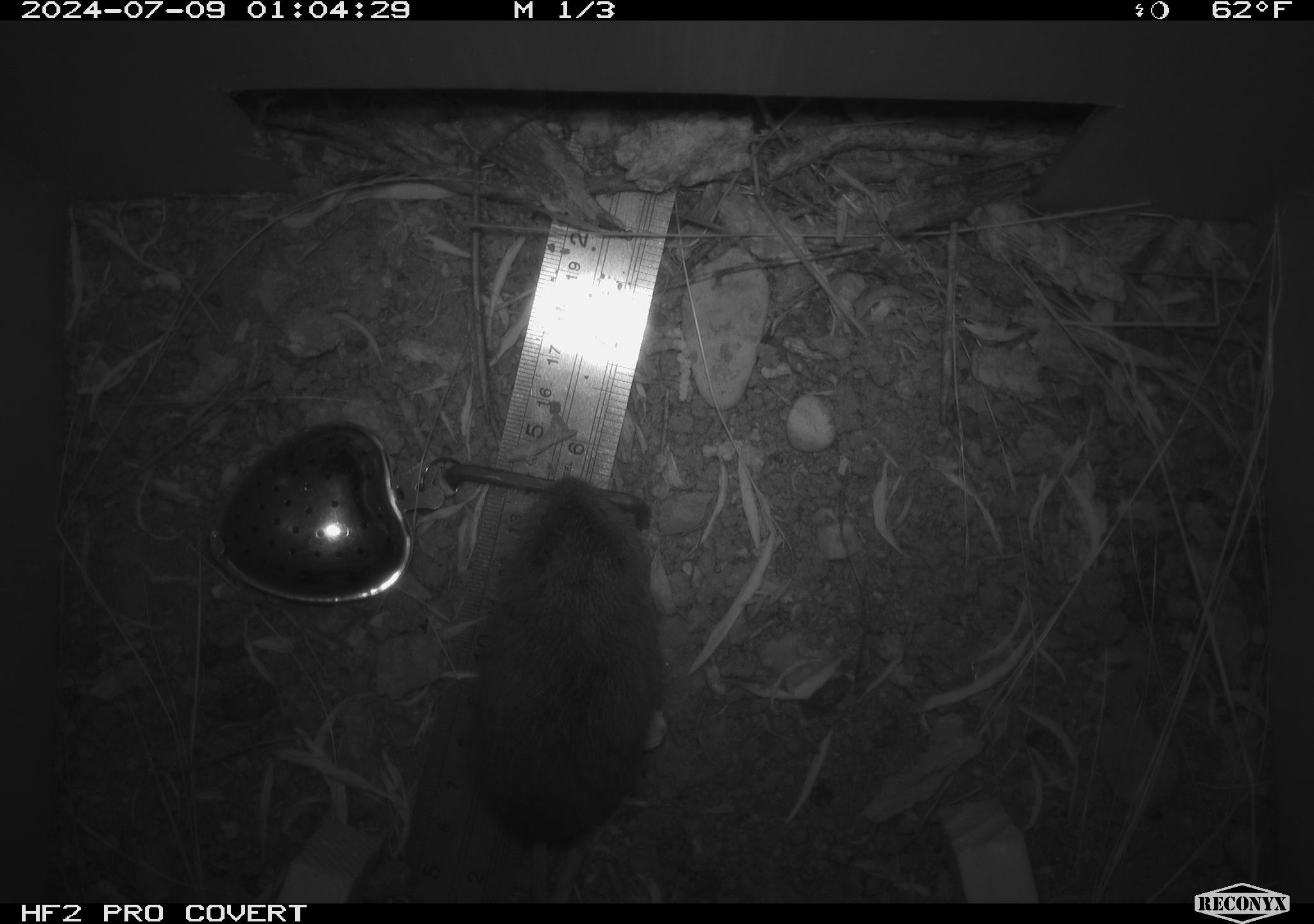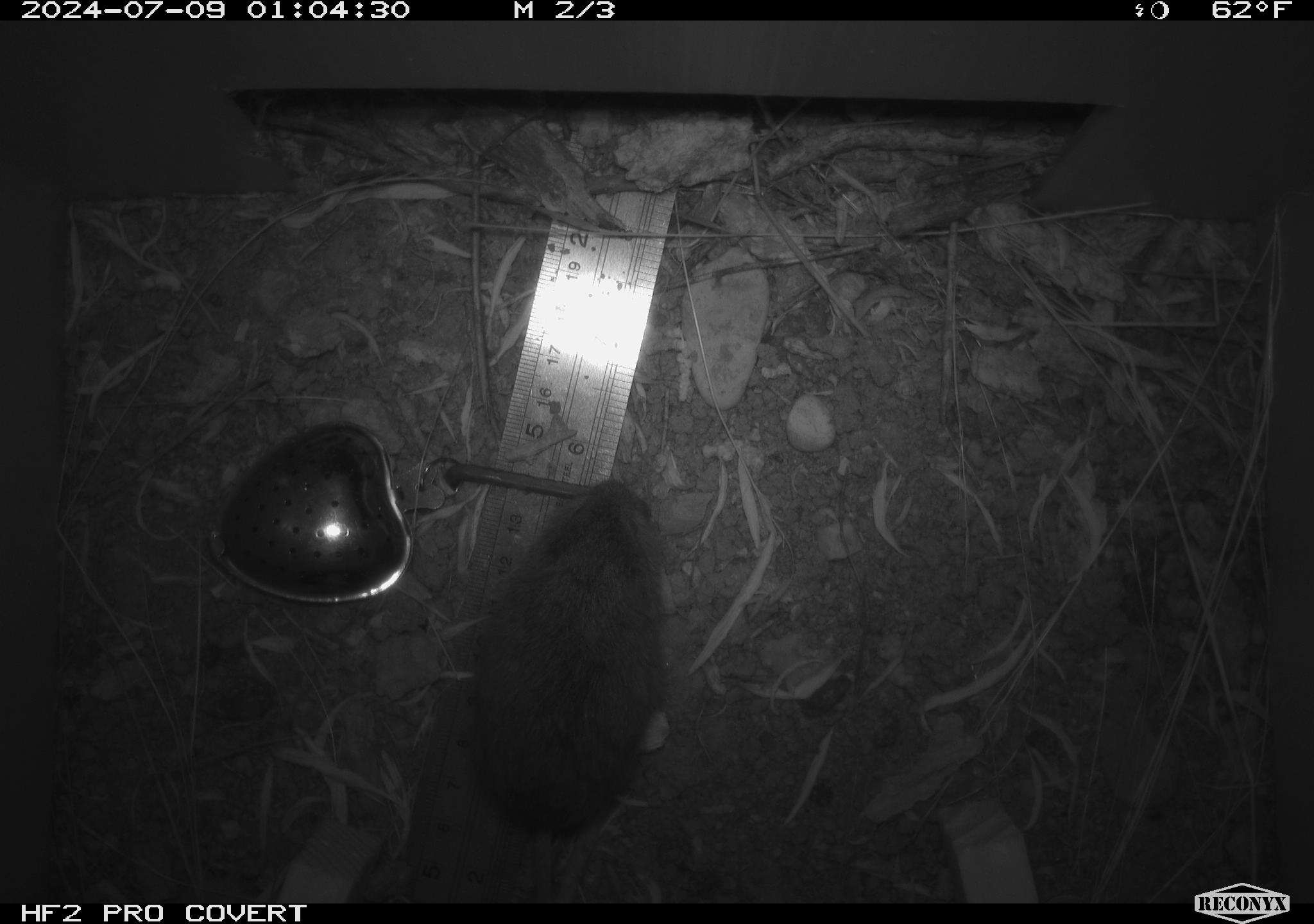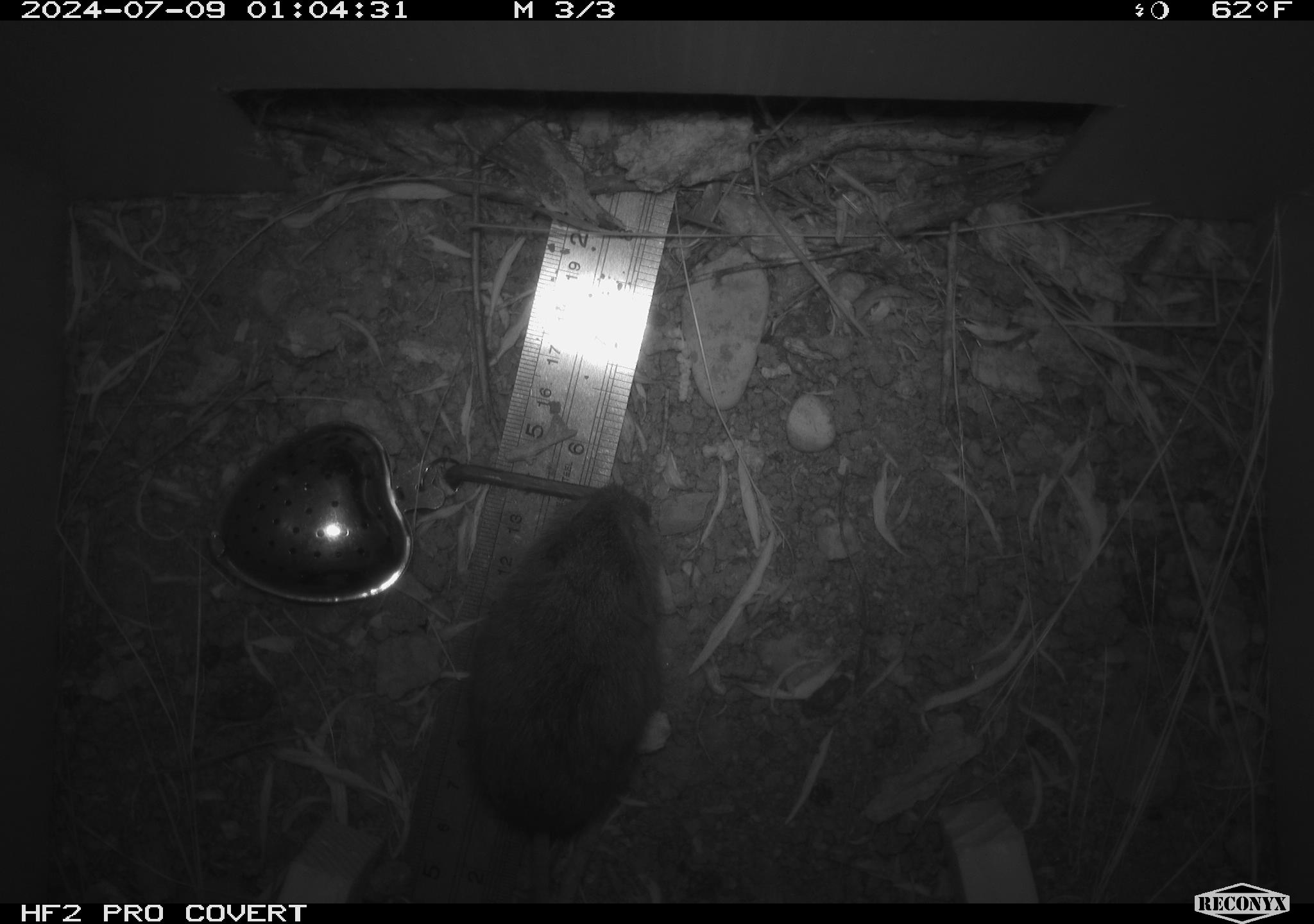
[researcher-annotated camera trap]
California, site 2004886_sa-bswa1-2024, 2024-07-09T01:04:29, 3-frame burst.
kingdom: Animalia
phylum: Chordata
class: Mammalia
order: Rodentia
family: Cricetidae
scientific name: Arvicolinae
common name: voles, lemmings, and muskrats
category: arvicolinae subfamily